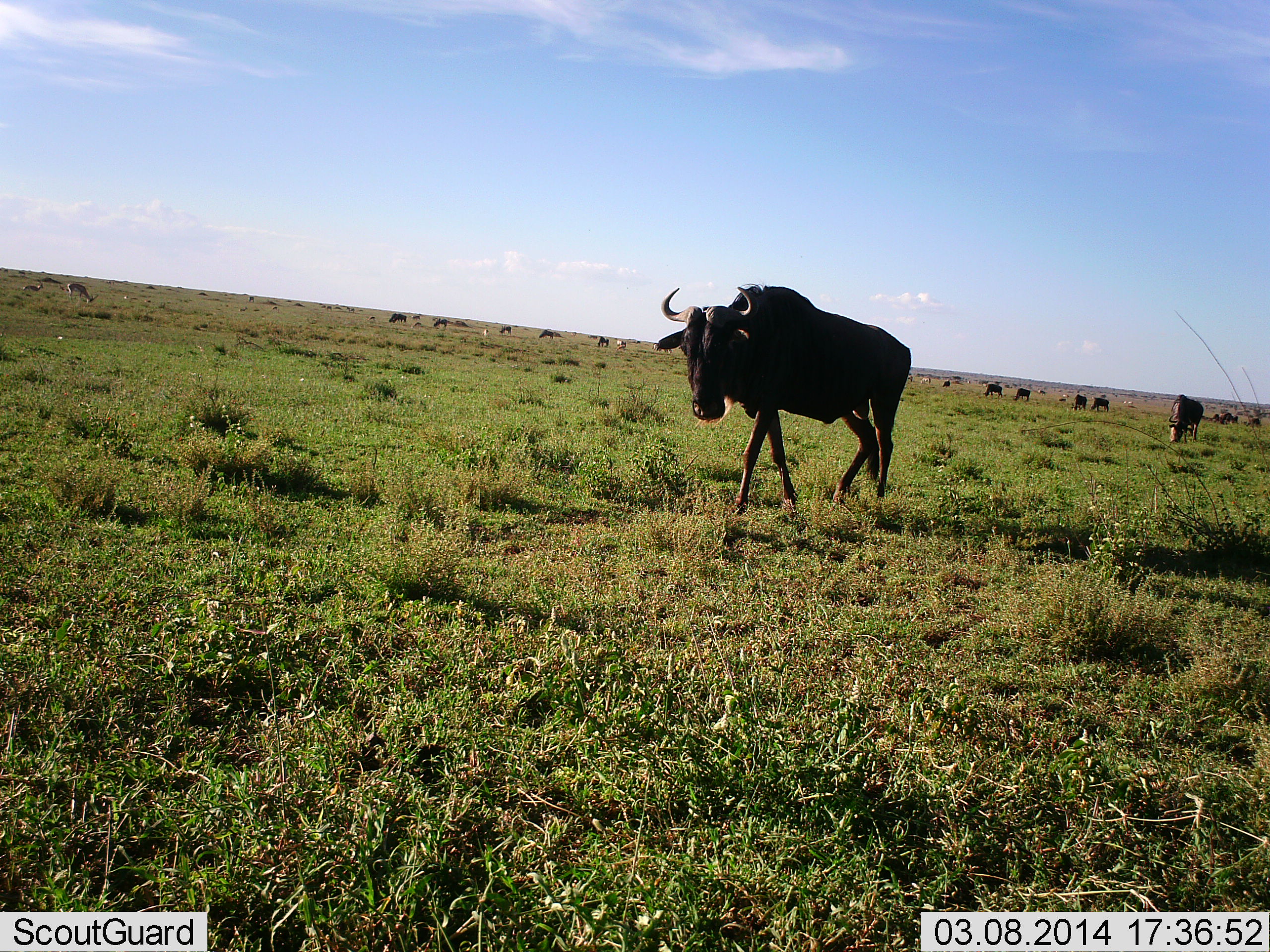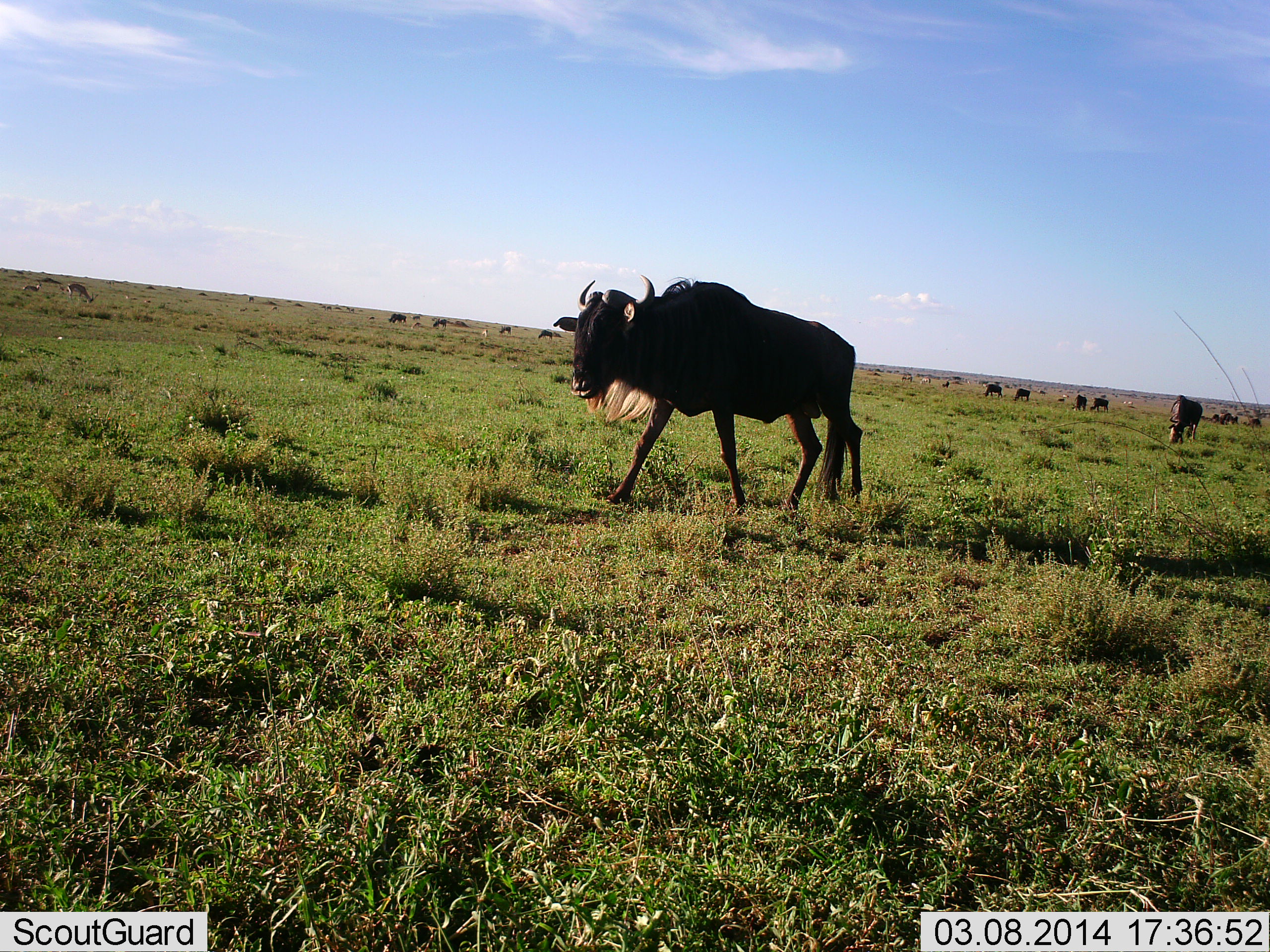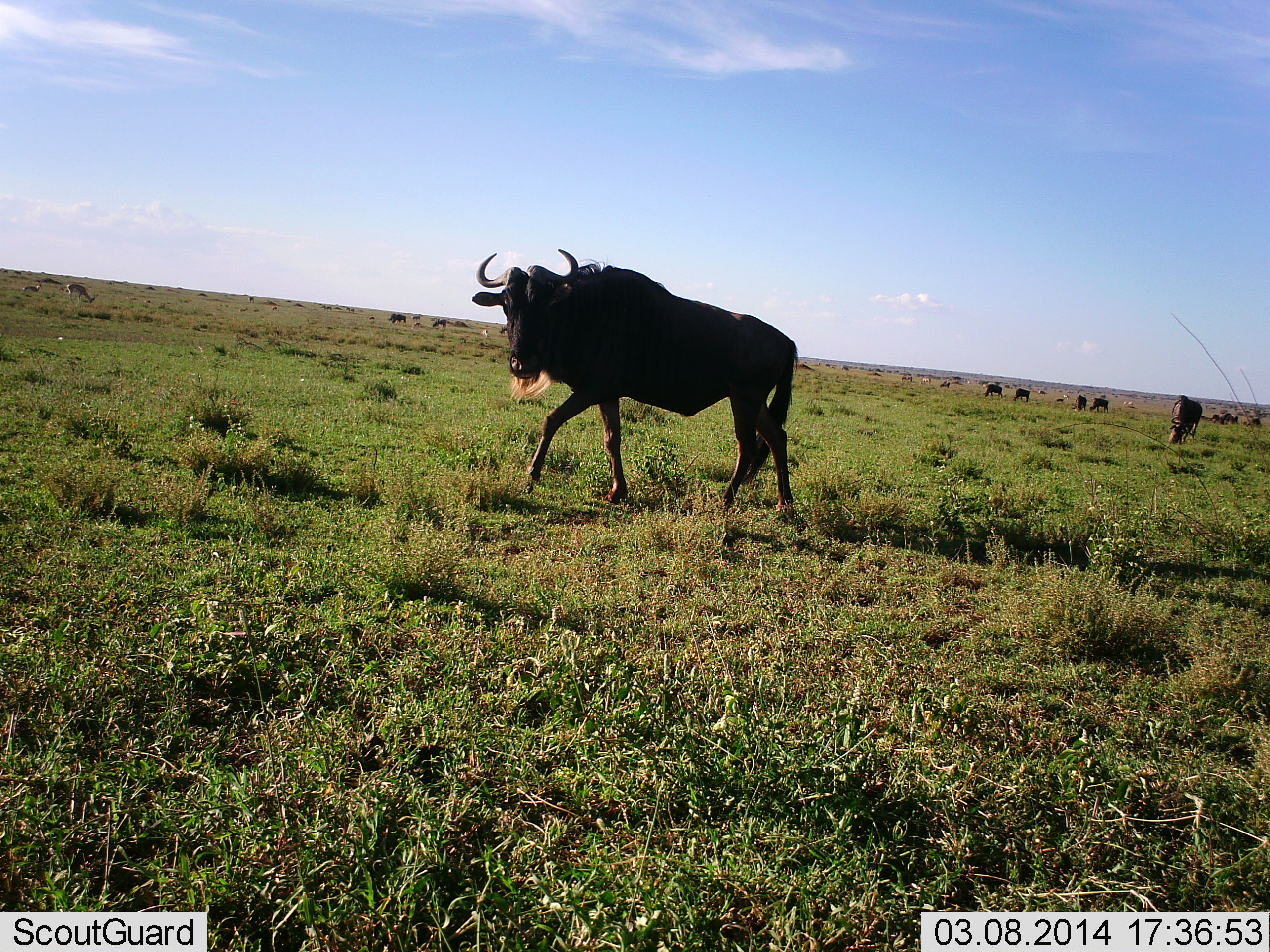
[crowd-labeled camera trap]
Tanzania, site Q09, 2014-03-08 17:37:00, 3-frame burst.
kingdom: Animalia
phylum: Chordata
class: Mammalia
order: Artiodactyla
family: Bovidae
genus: Connochaetes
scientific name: Connochaetes taurinus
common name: blue wildebeest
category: wildebeest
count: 11-50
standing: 17%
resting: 0%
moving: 100%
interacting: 0%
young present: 0%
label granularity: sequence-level